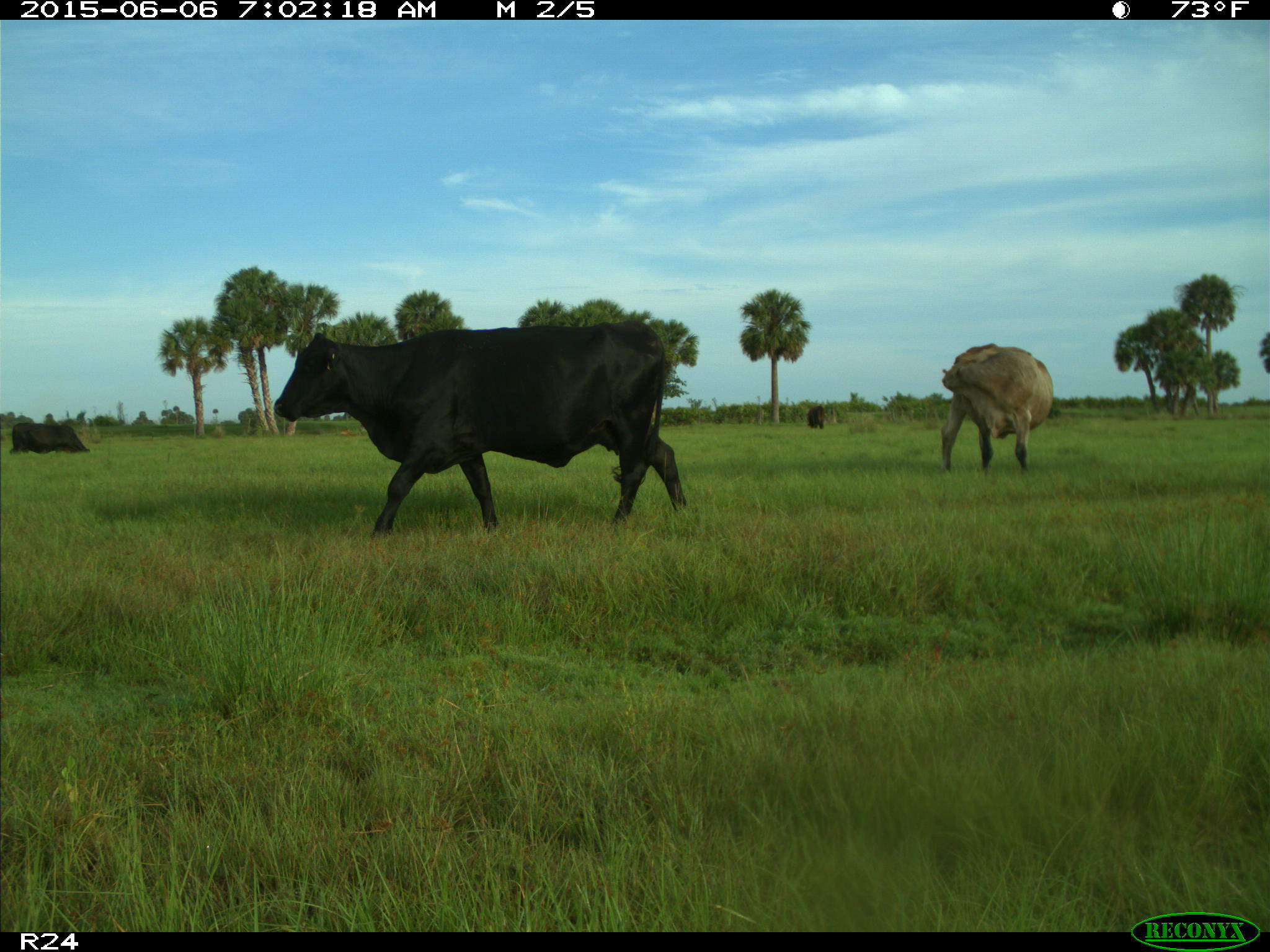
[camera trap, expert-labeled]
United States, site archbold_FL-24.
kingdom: Animalia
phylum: Chordata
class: Mammalia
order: Artiodactyla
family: Bovidae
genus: Bos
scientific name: Bos taurus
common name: domestic cow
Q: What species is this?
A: Bos taurus (domestic cow).